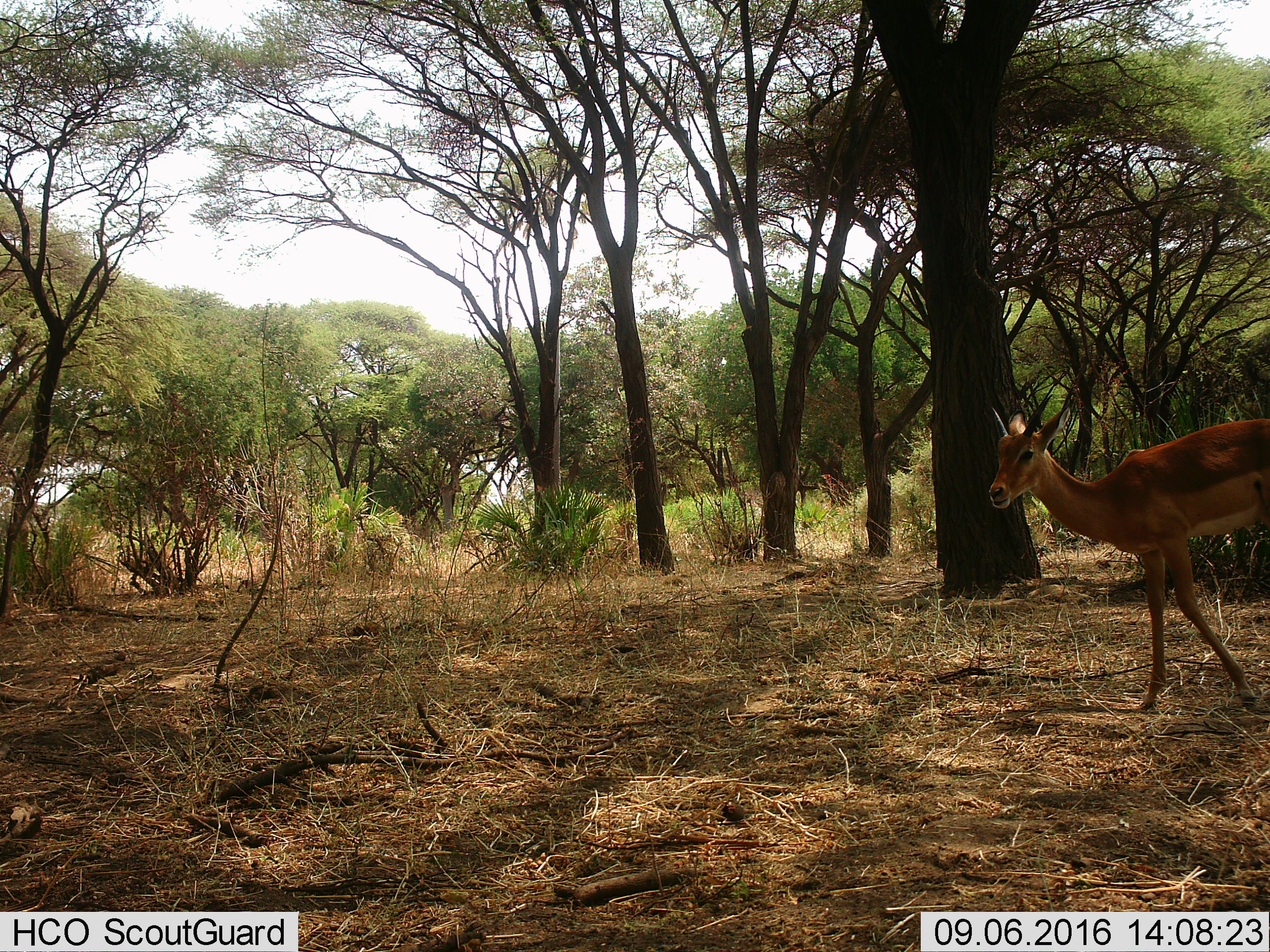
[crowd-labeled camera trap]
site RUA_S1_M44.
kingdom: Animalia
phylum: Chordata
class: Mammalia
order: Artiodactyla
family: Bovidae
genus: Aepyceros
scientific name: Aepyceros melampus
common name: impala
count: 1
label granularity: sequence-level